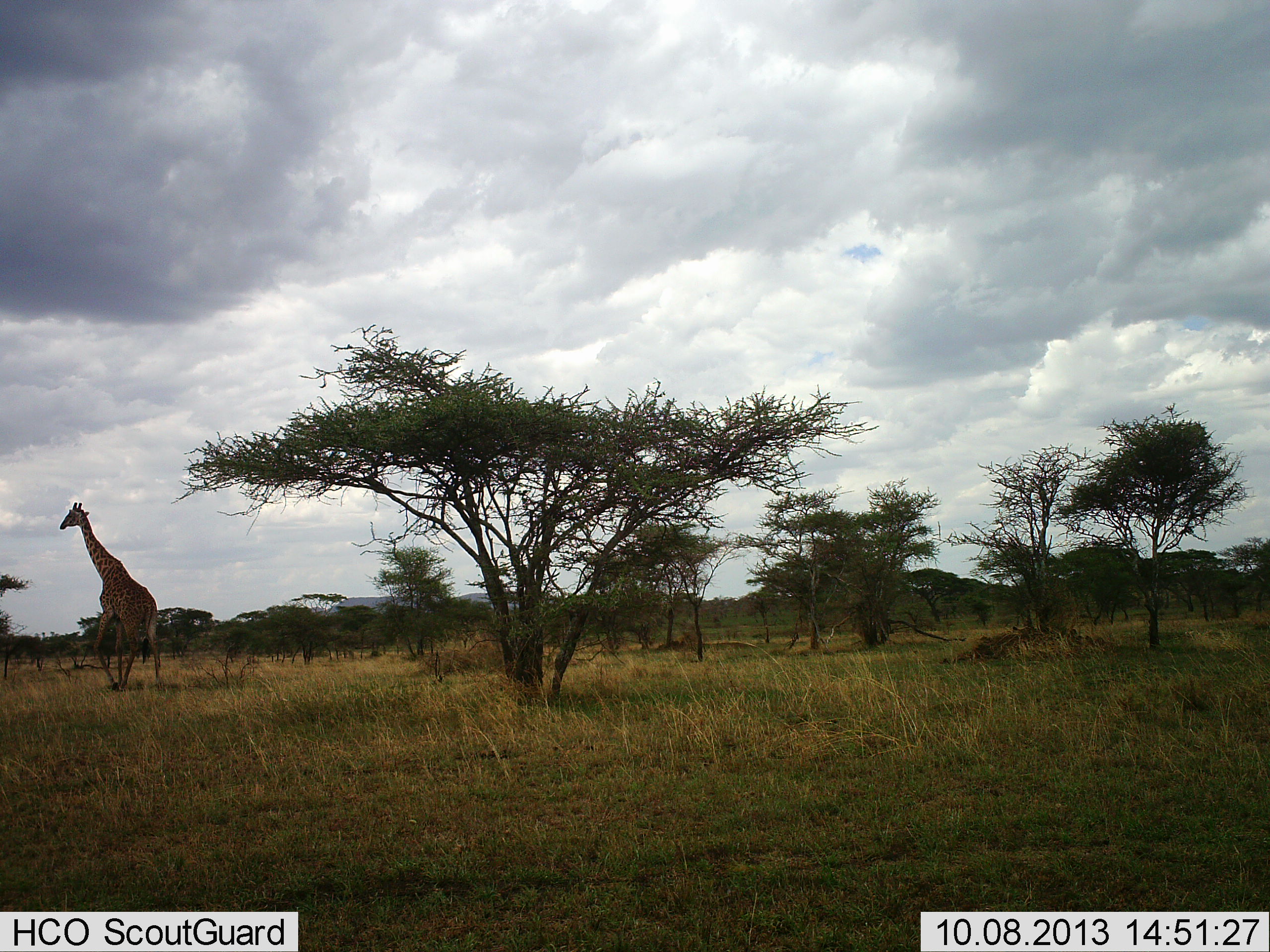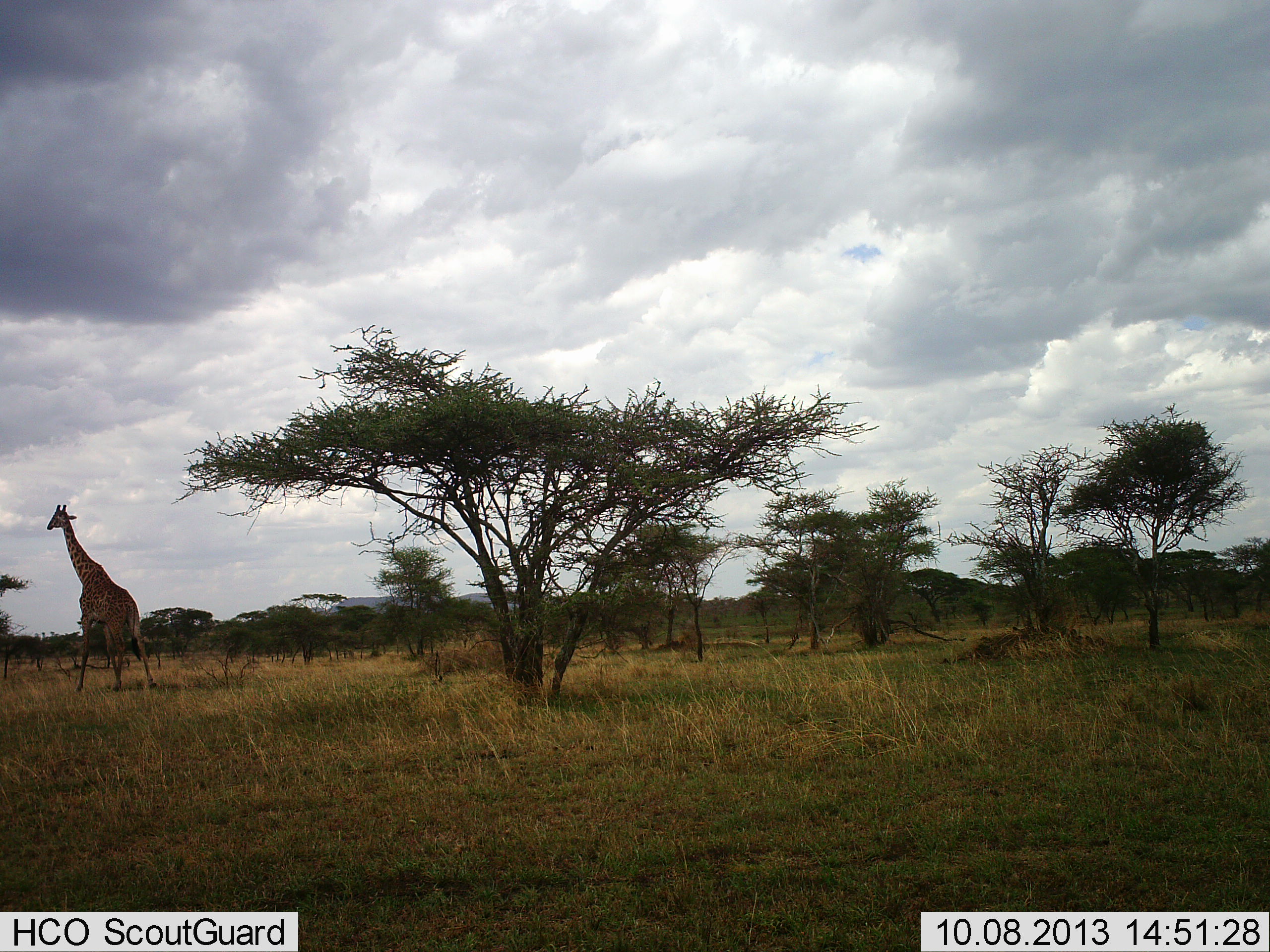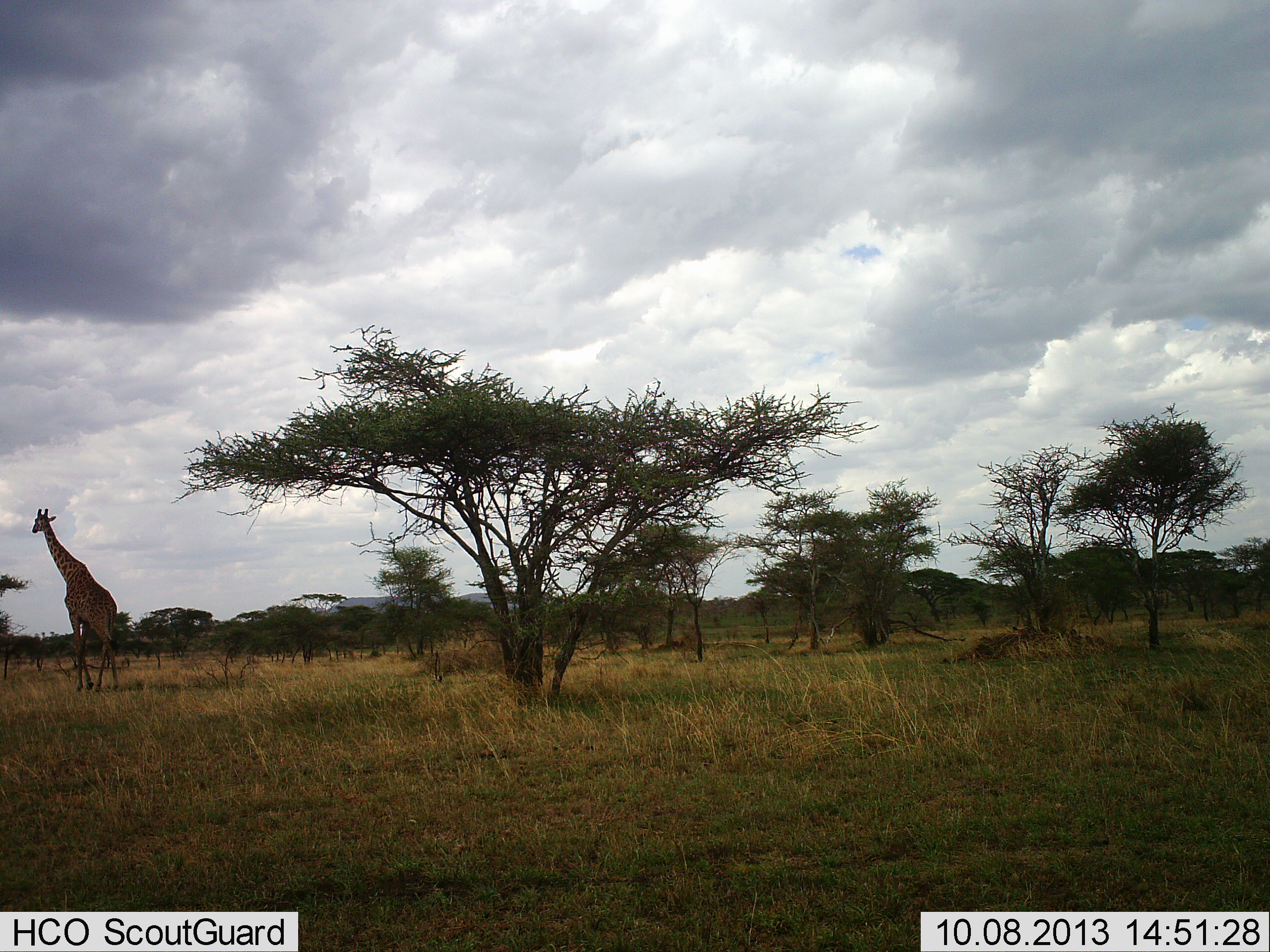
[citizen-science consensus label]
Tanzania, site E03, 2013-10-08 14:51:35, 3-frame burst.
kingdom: Animalia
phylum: Chordata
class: Mammalia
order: Artiodactyla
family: Giraffidae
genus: Giraffa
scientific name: Giraffa camelopardalis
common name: giraffe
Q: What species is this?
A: Giraffe (Giraffa camelopardalis).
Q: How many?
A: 1.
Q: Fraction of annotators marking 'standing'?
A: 4%.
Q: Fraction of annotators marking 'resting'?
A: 0%.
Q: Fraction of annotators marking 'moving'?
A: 96%.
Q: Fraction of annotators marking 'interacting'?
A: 0%.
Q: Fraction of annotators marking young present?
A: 0%.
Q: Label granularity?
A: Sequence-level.